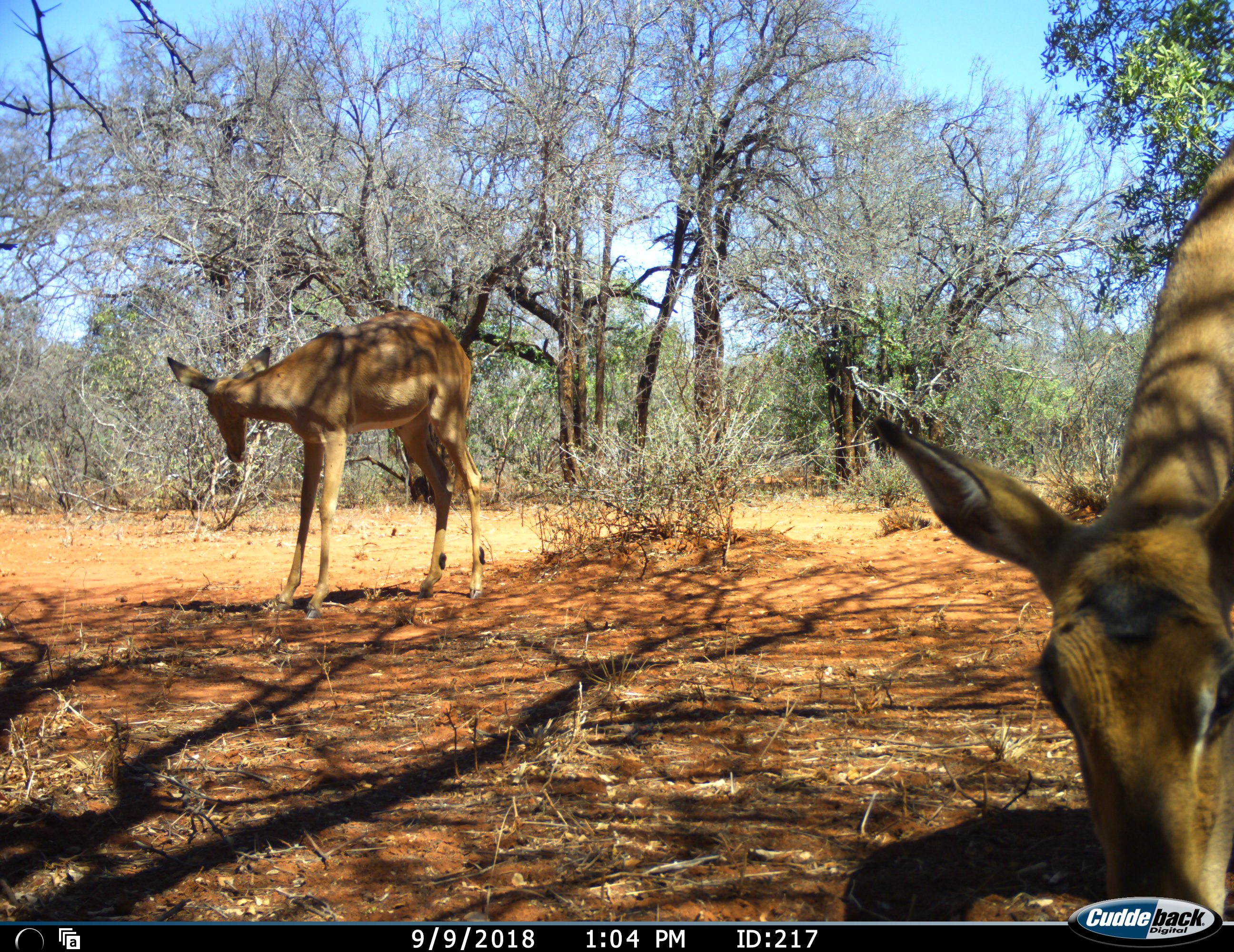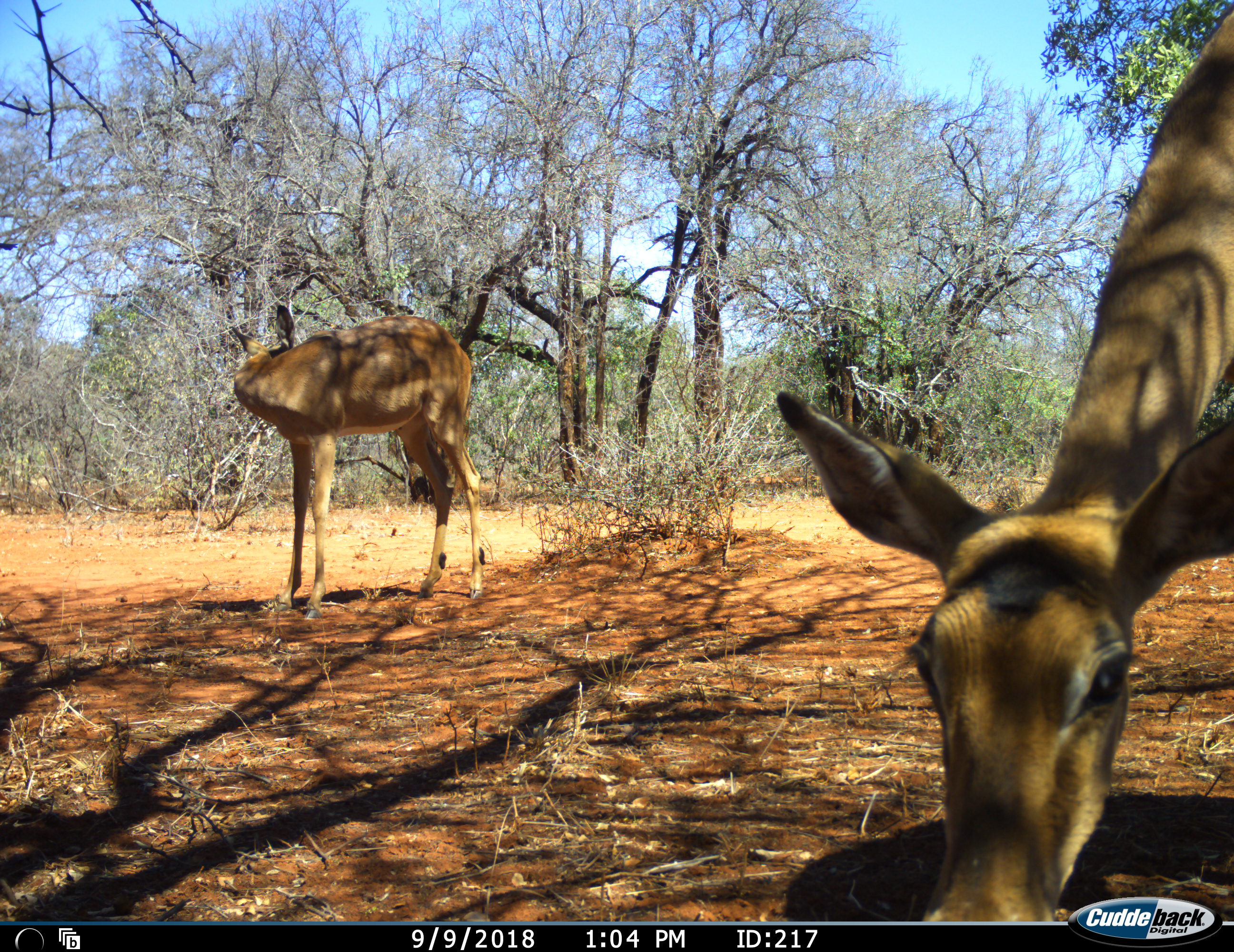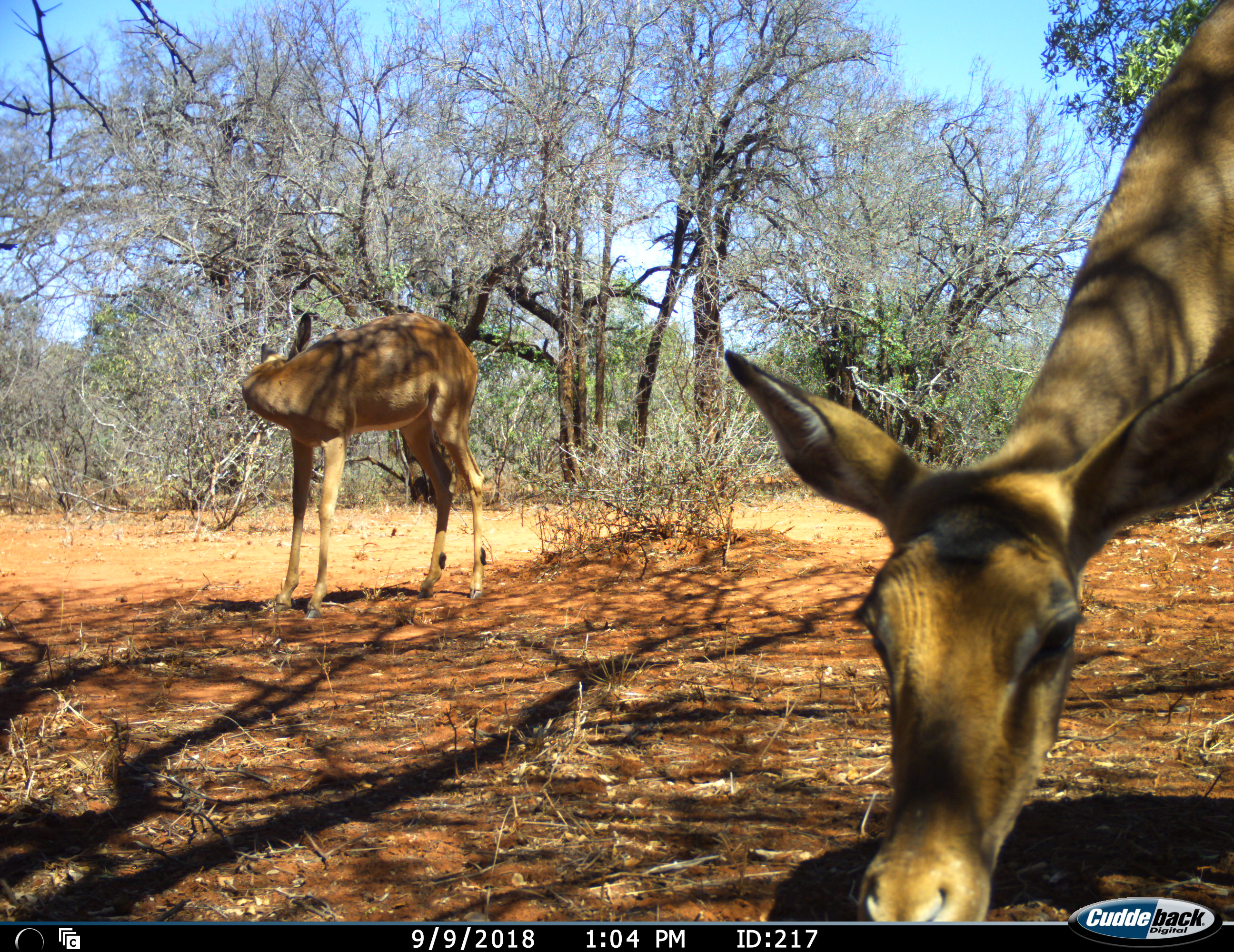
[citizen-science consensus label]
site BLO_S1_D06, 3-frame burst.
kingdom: Animalia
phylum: Chordata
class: Mammalia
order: Artiodactyla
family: Bovidae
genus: Aepyceros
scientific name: Aepyceros melampus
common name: impala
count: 2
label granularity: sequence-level